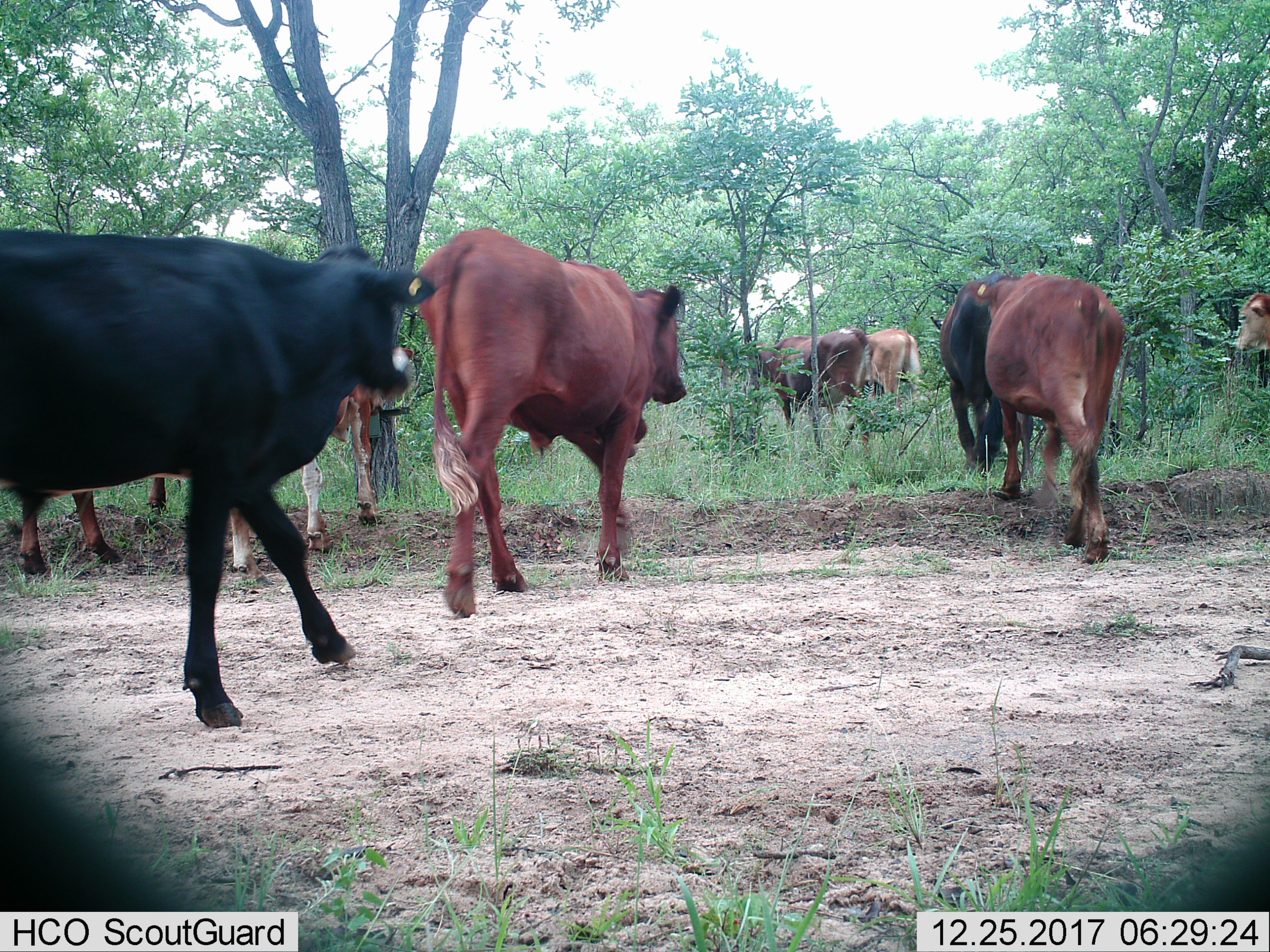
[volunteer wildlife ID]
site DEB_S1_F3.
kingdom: Animalia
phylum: Chordata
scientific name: Vertebrata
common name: domestic animal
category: domesticanimal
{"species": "domesticanimal (domestic animal) (Vertebrata)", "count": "9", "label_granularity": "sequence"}